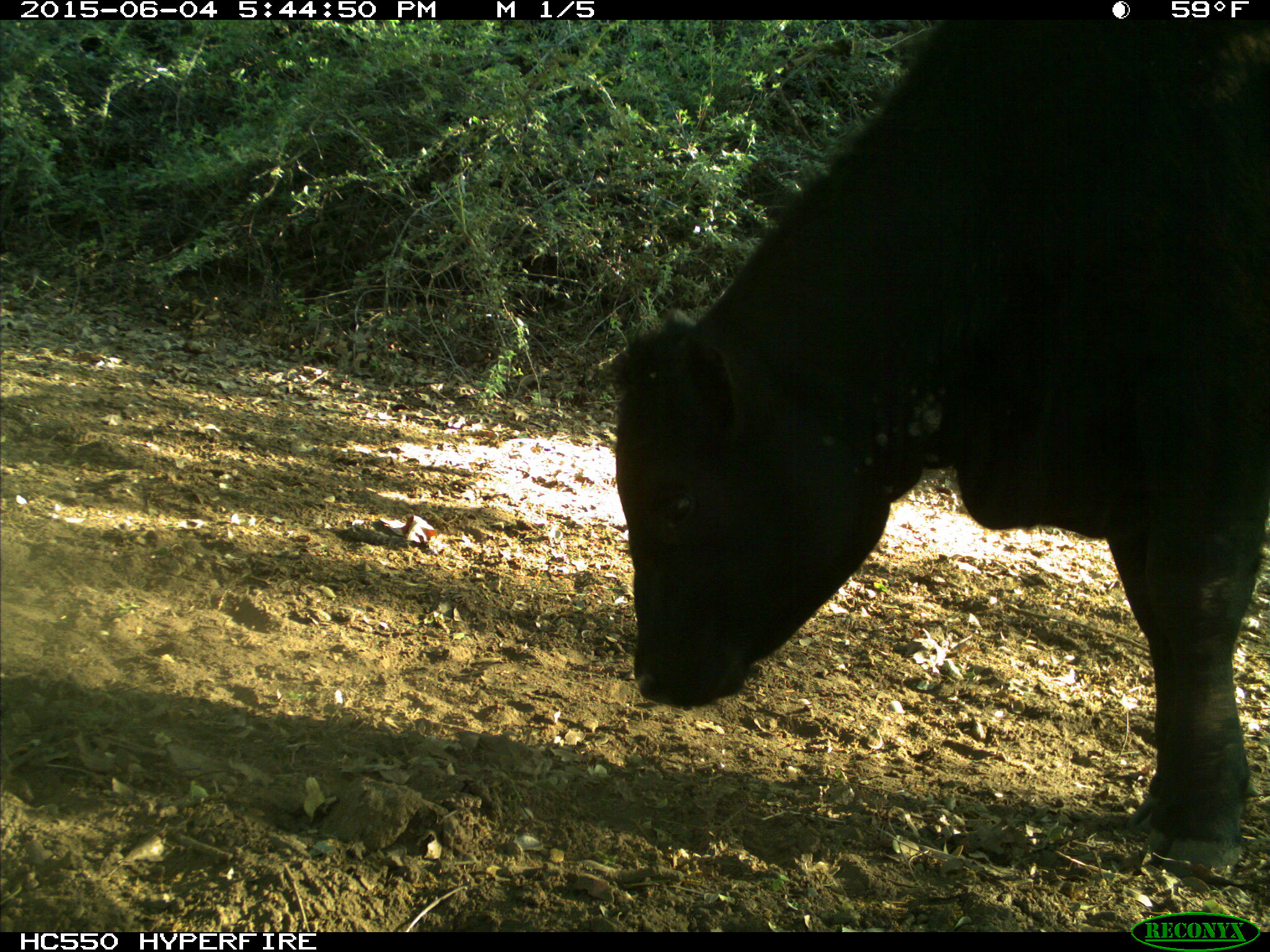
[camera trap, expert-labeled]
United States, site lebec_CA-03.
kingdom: Animalia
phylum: Chordata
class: Mammalia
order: Artiodactyla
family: Bovidae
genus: Bos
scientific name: Bos taurus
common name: domestic cow